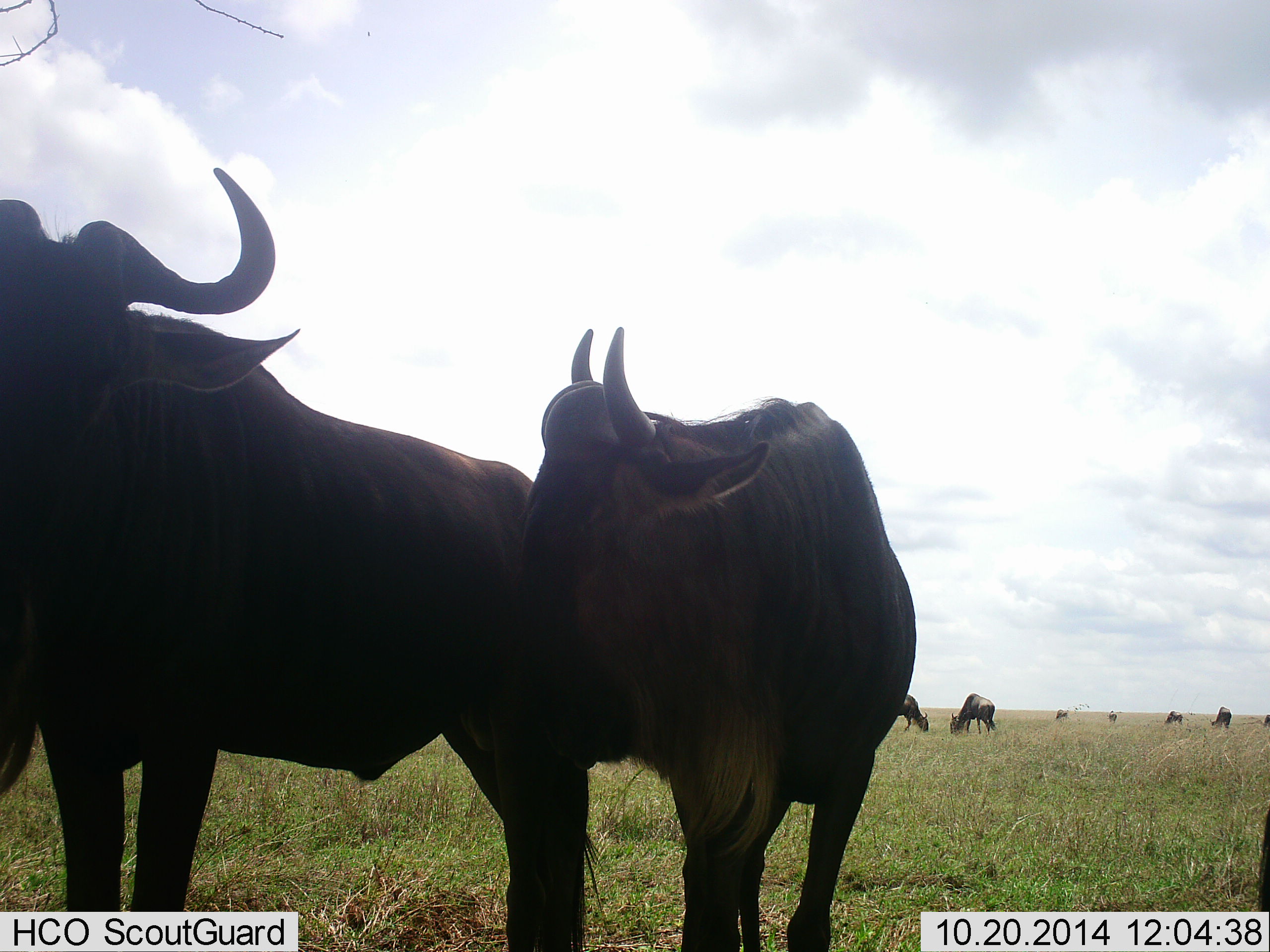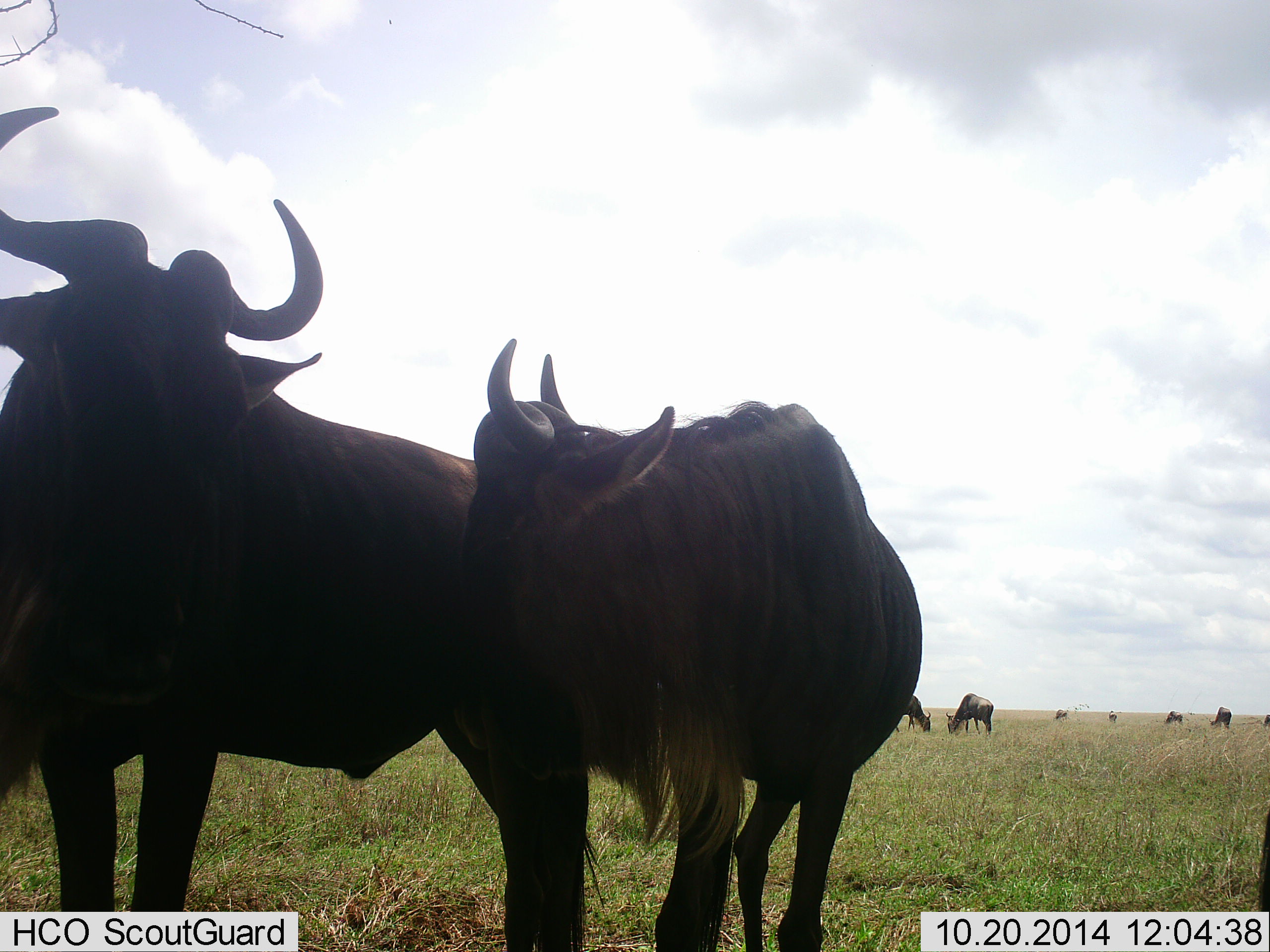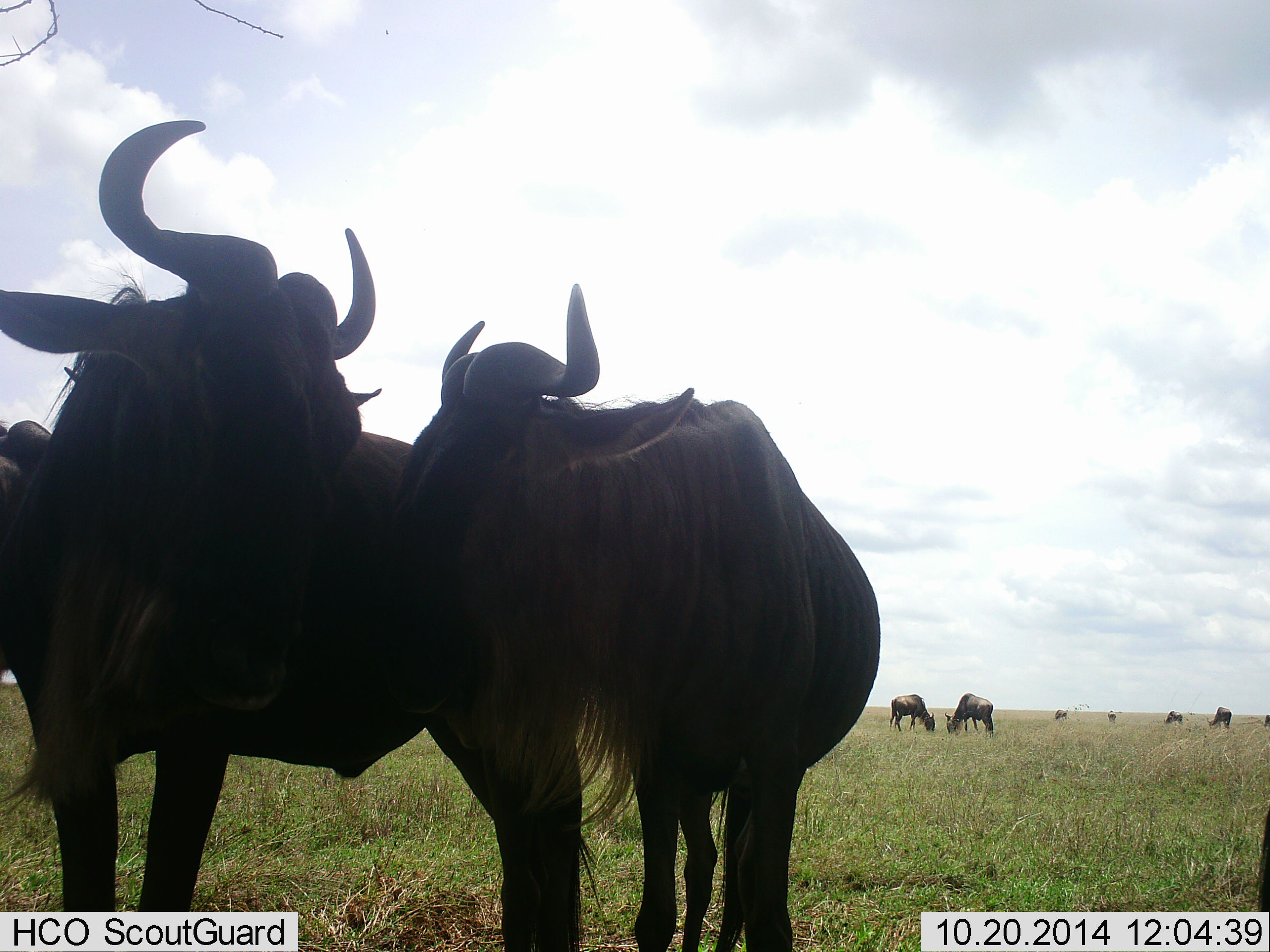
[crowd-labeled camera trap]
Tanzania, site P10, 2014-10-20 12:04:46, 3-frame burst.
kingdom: Animalia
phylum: Chordata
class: Mammalia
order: Artiodactyla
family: Bovidae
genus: Connochaetes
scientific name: Connochaetes taurinus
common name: blue wildebeest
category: wildebeest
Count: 9.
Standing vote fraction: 70%.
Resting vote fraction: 0%.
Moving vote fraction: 30%.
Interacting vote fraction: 70%.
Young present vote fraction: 0%.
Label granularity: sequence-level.